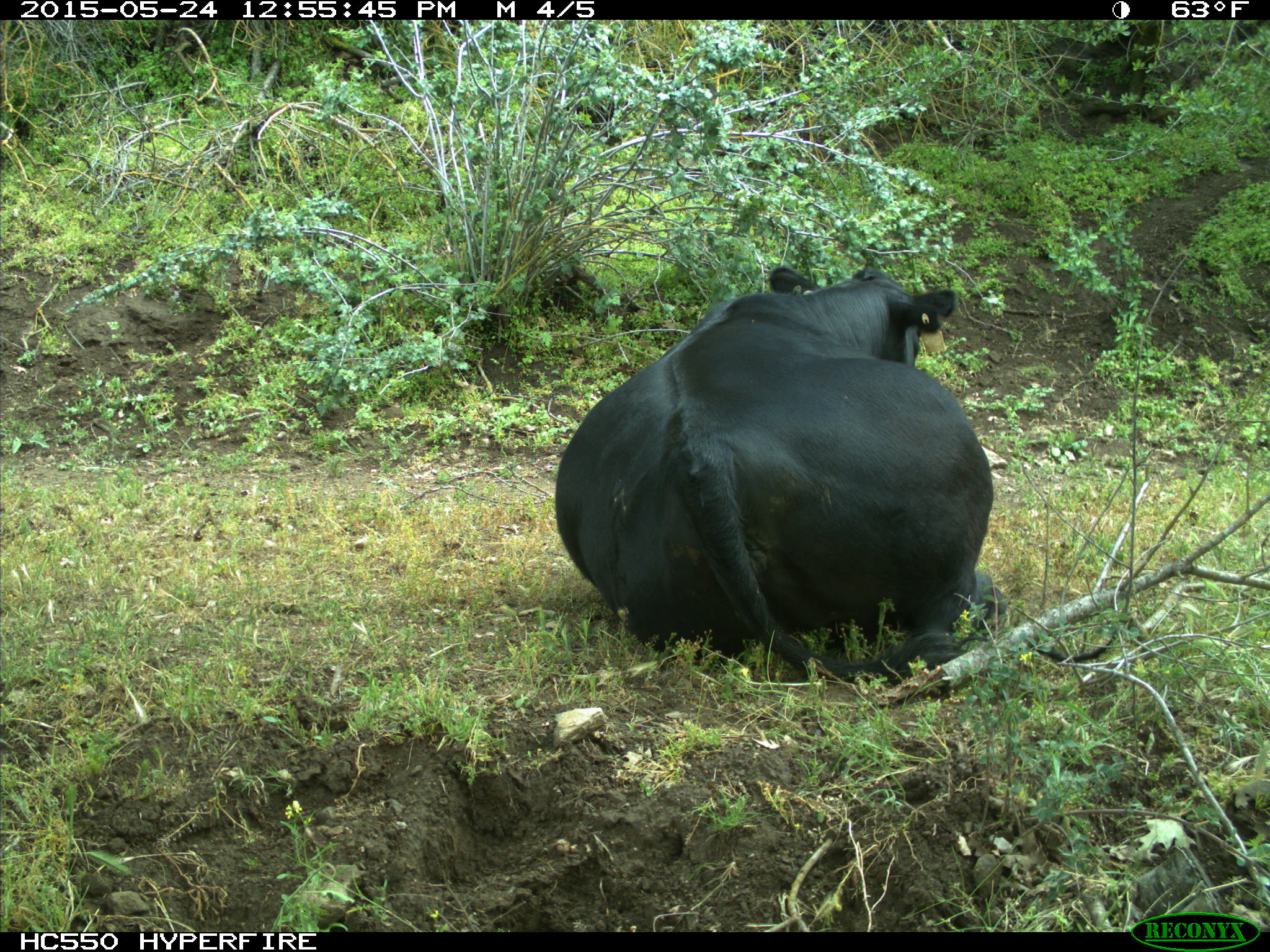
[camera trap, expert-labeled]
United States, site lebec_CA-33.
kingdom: Animalia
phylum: Chordata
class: Mammalia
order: Artiodactyla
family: Bovidae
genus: Bos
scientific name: Bos taurus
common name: domestic cow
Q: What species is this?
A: Bos taurus (domestic cow).